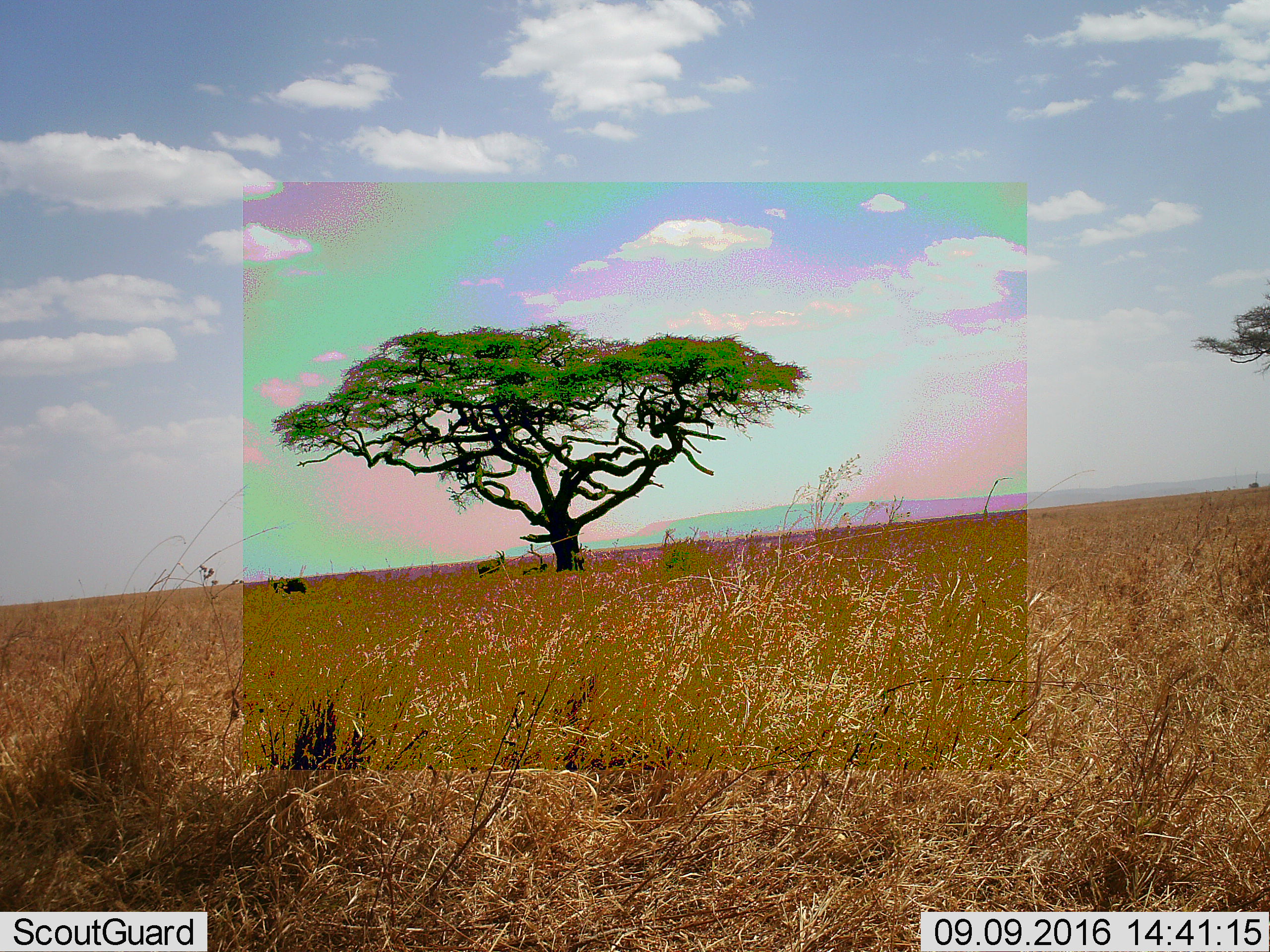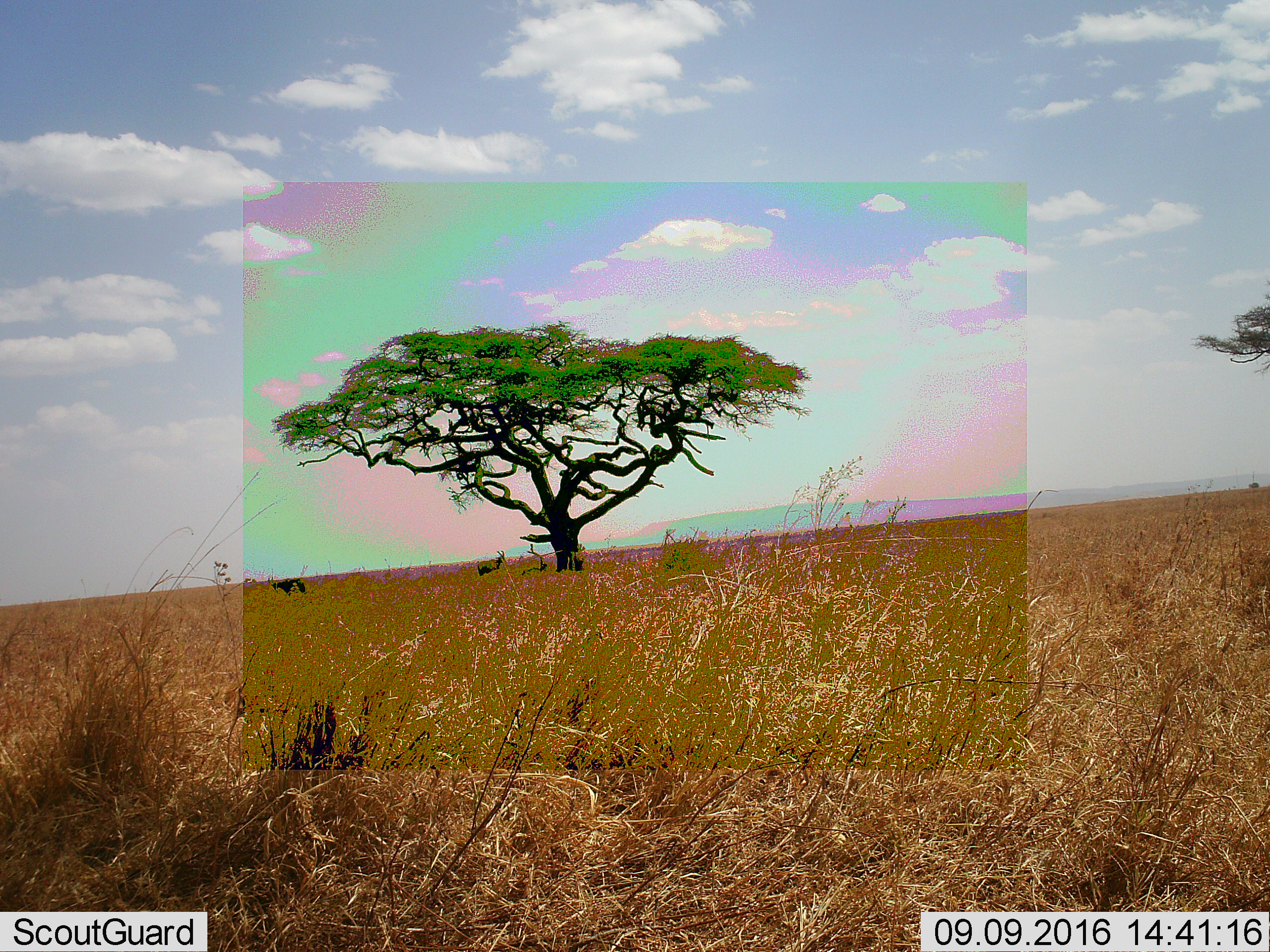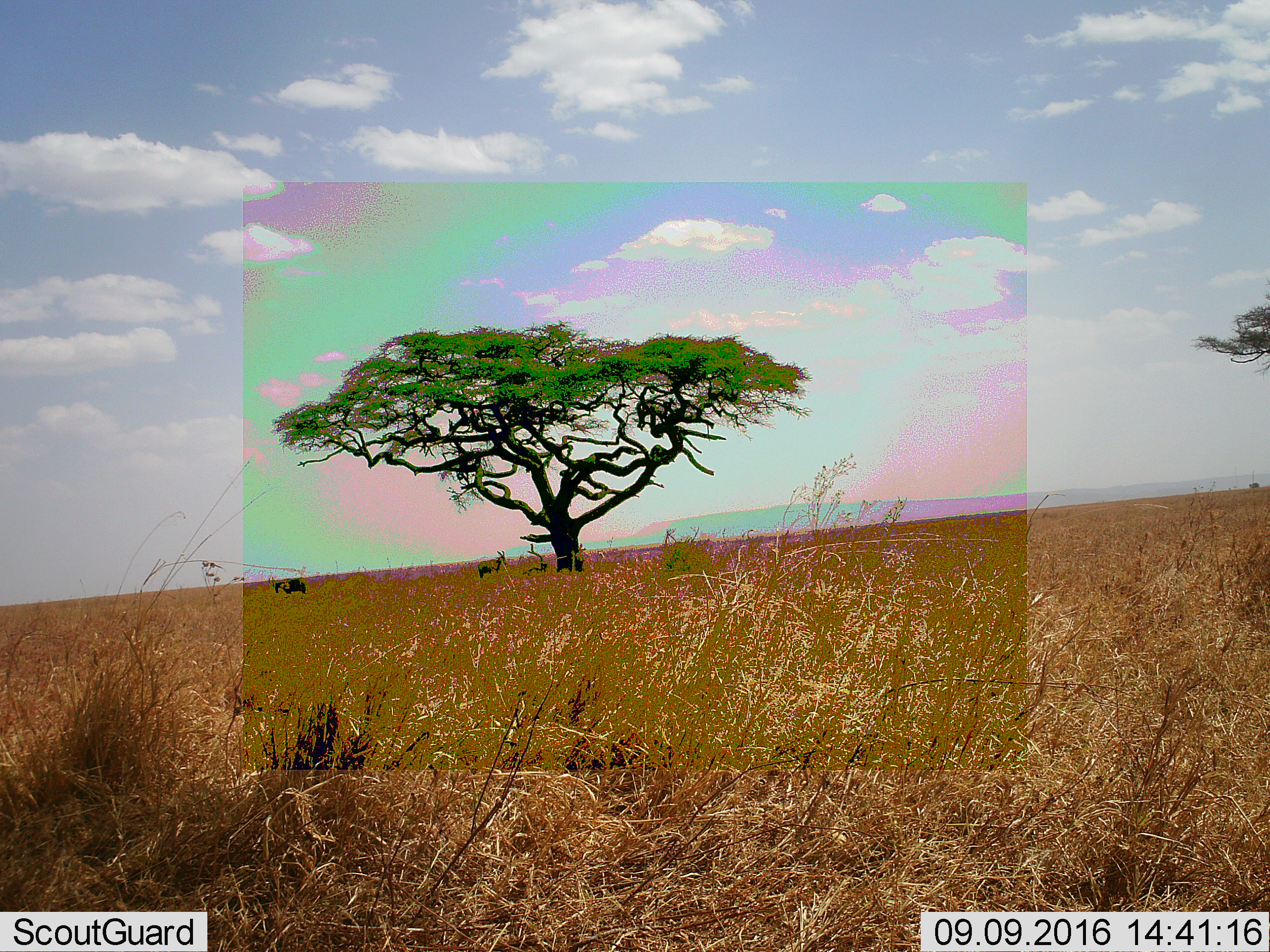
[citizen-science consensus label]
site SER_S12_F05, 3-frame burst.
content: unidentified animal